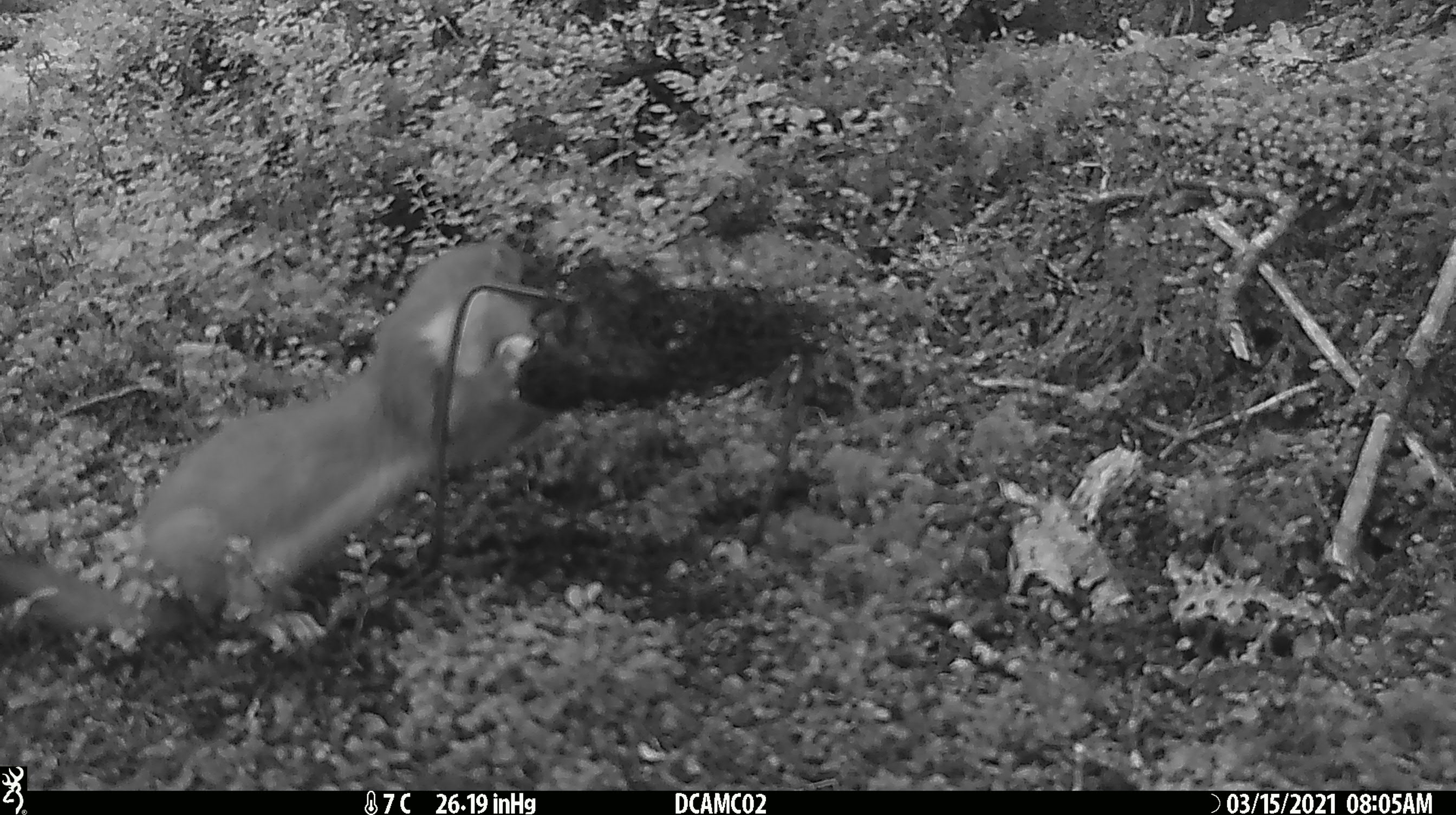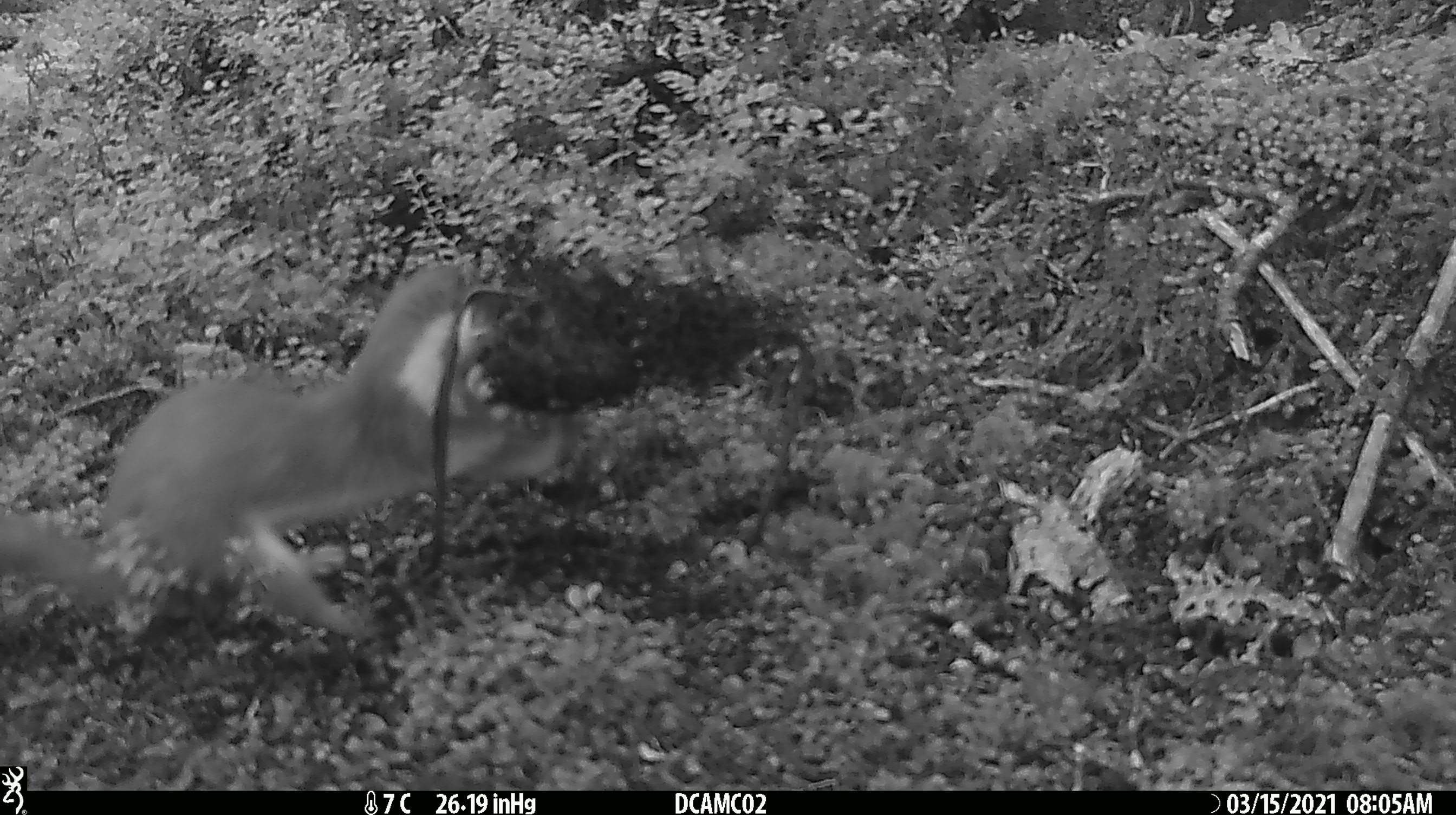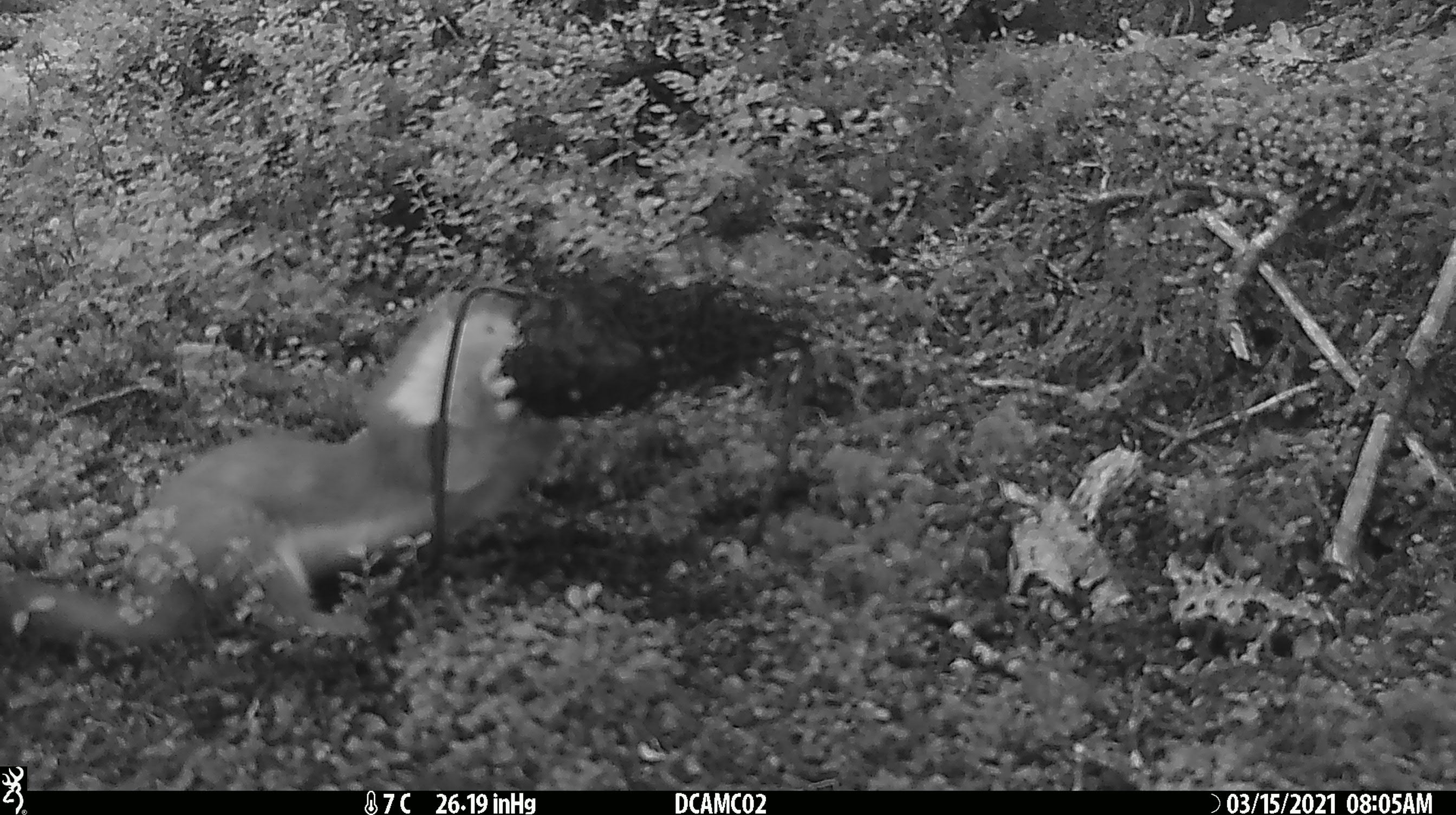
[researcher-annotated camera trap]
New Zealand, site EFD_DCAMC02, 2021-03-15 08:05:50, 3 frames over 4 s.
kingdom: Animalia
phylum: Chordata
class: Mammalia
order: Carnivora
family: Mustelidae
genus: Mustela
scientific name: Mustela erminea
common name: stoat